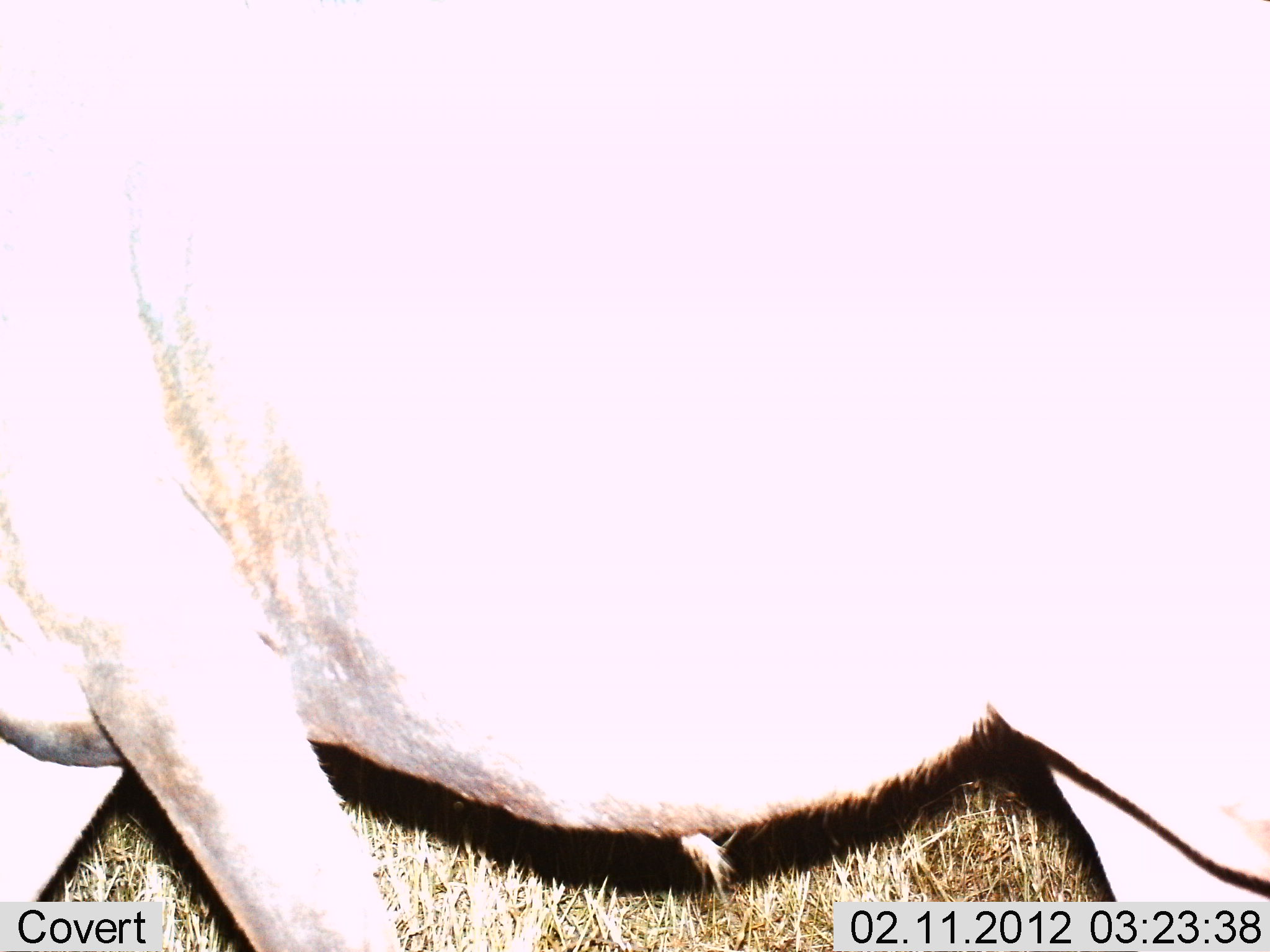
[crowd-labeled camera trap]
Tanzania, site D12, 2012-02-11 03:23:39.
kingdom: Animalia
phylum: Chordata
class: Mammalia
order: Artiodactyla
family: Bovidae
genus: Connochaetes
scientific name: Connochaetes taurinus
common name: blue wildebeest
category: wildebeest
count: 1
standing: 20%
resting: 0%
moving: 80%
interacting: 0%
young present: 0%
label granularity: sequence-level